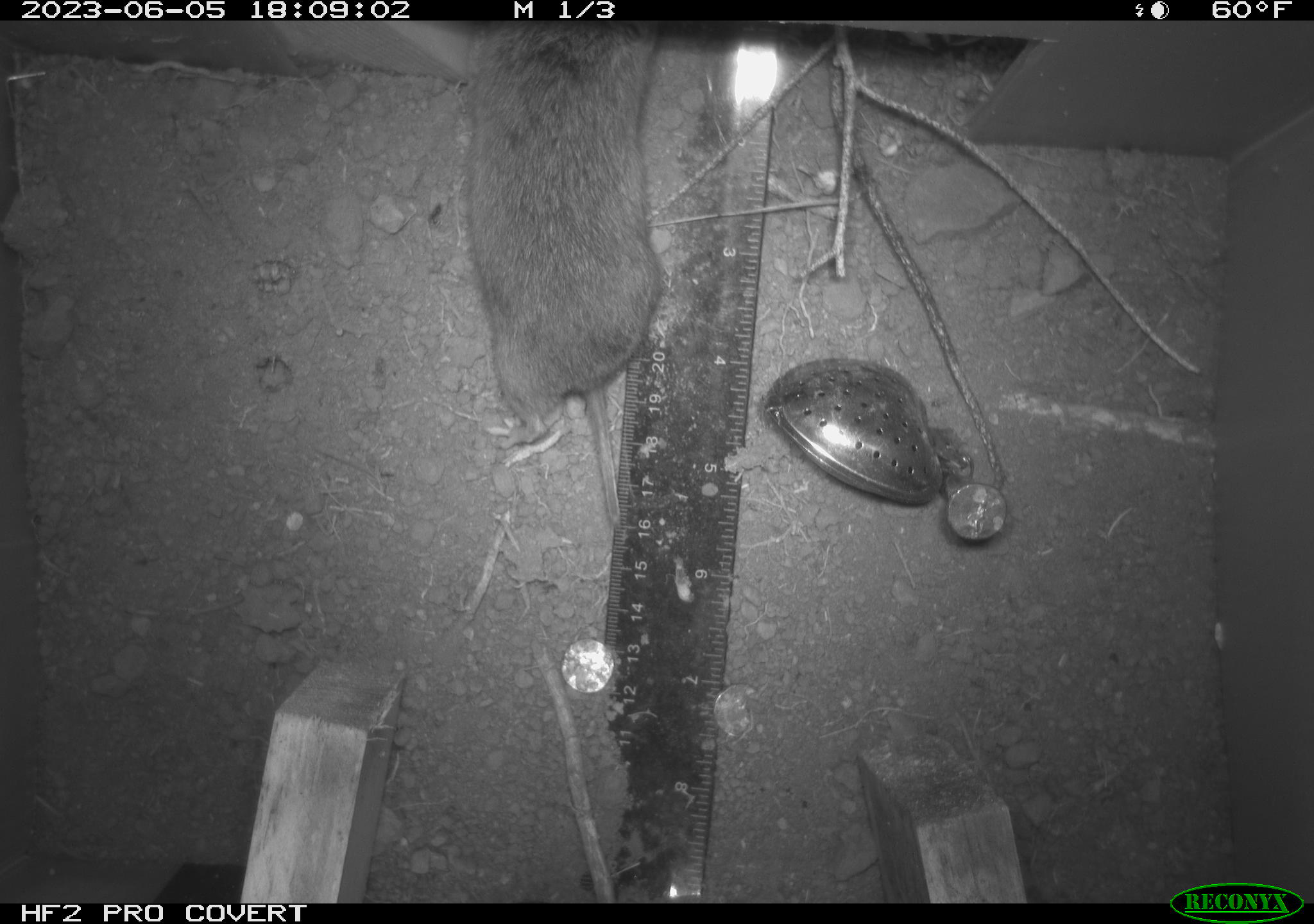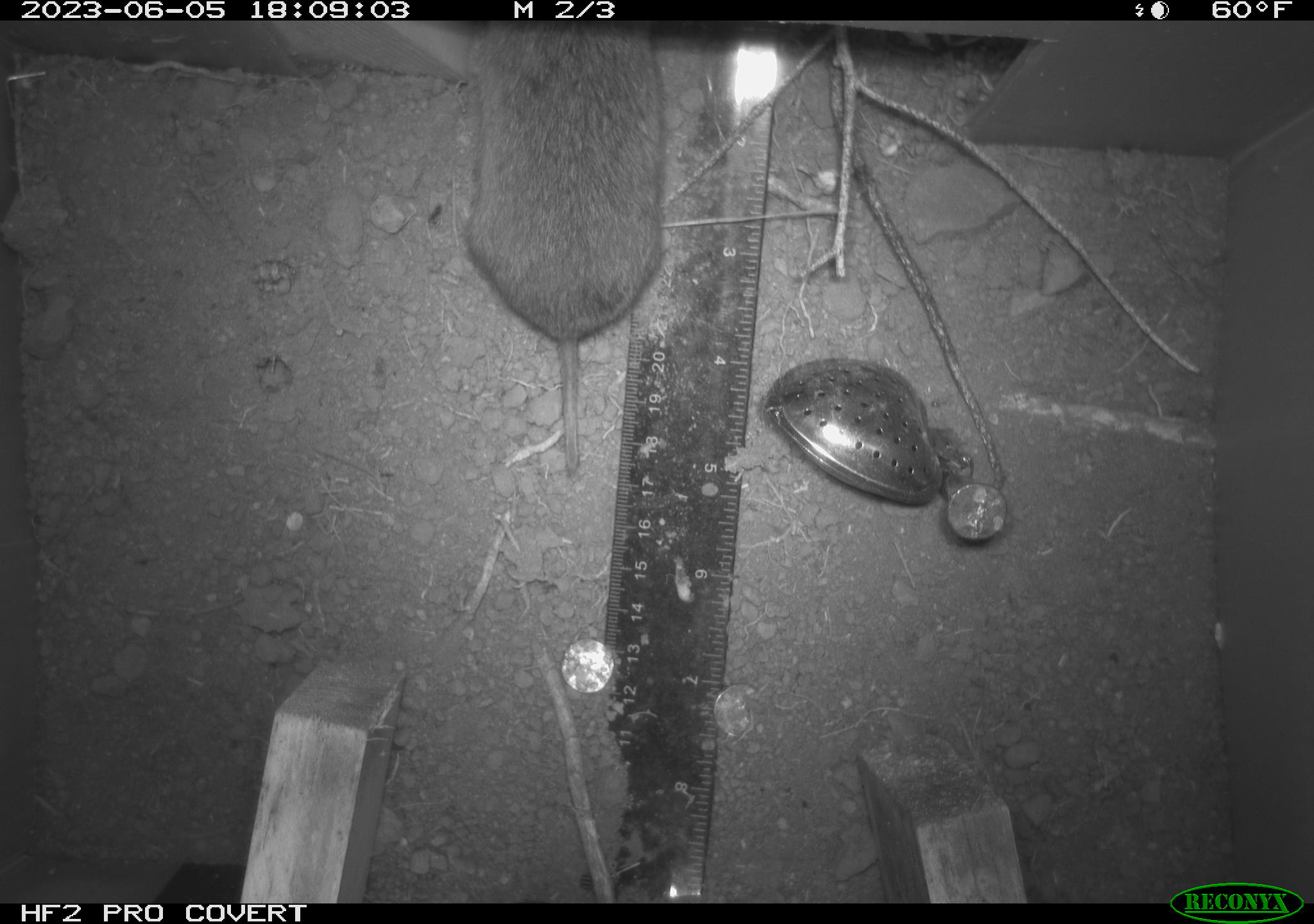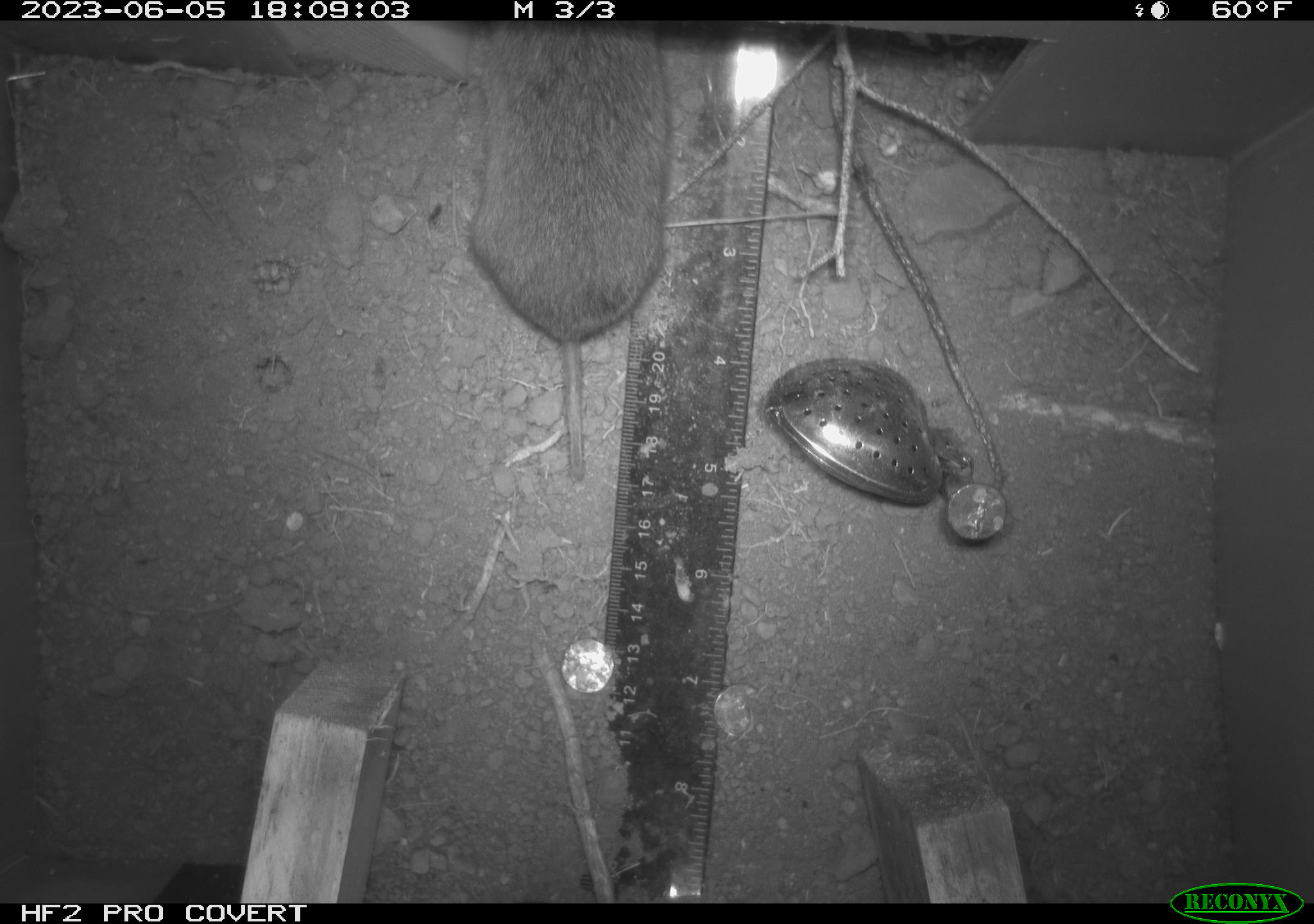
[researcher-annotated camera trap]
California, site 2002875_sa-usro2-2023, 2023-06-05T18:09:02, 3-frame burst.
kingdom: Animalia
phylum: Chordata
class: Mammalia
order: Rodentia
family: Cricetidae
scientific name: Arvicolinae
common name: voles, lemmings, and muskrats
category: arvicolinae subfamily